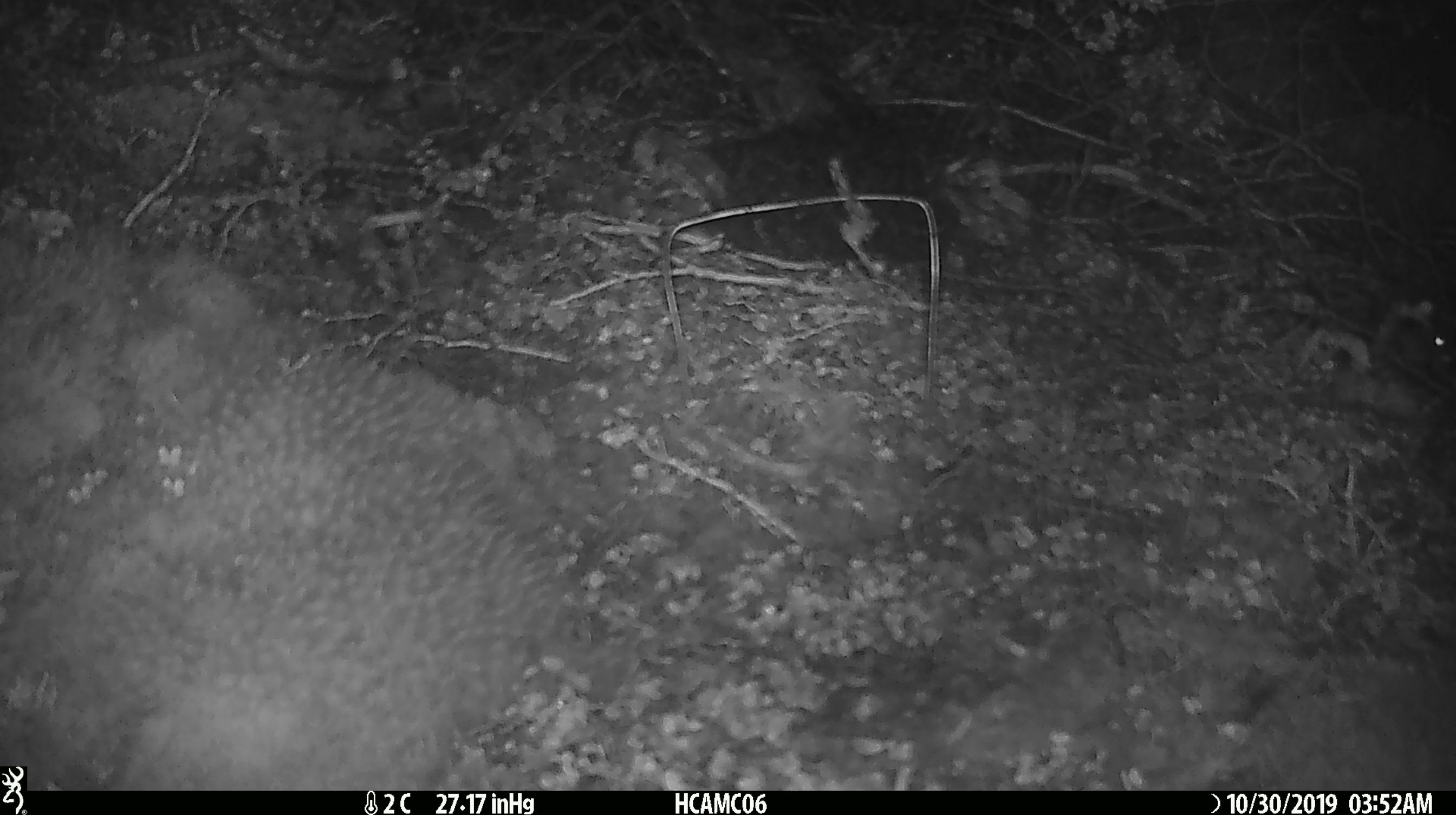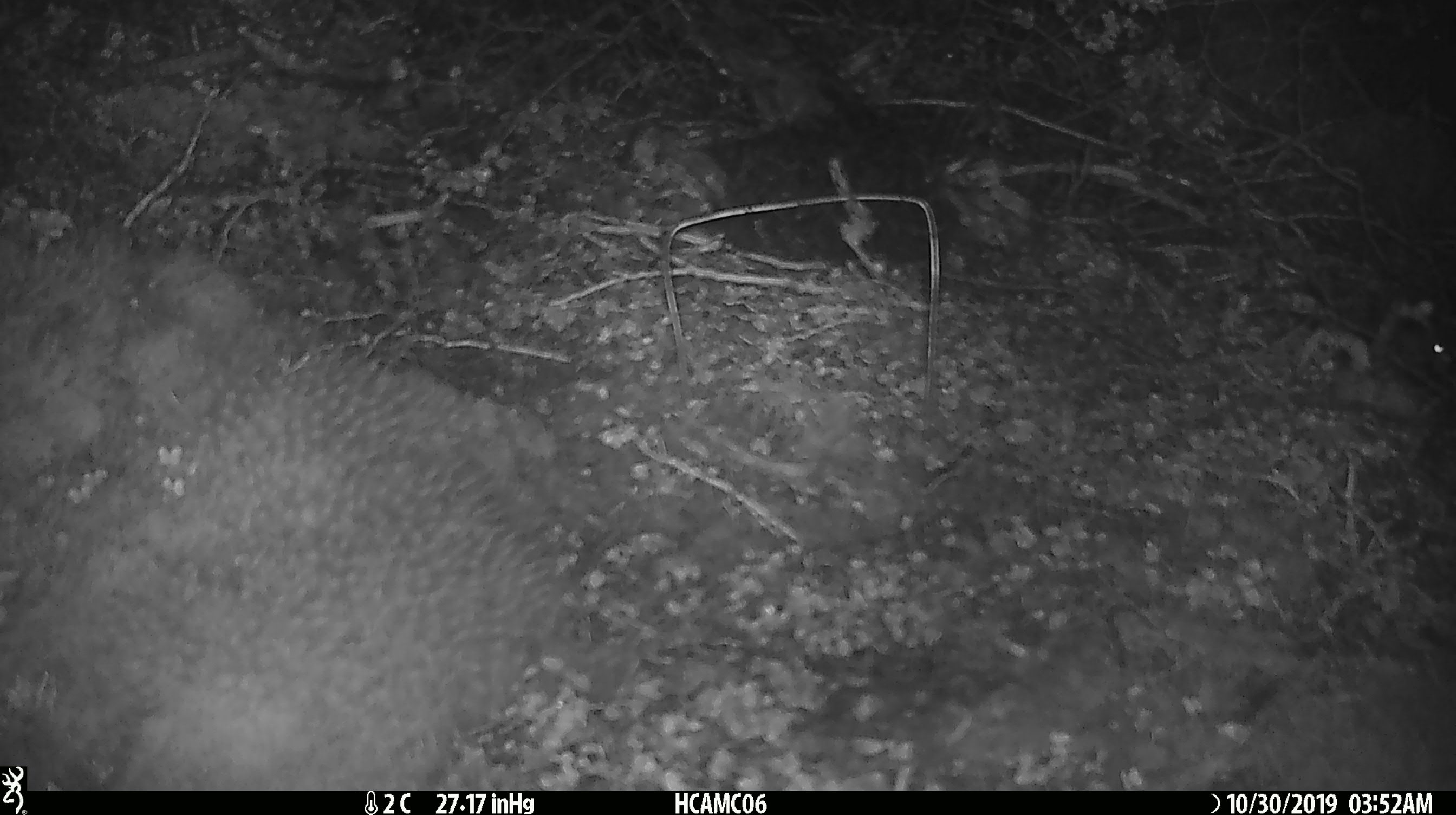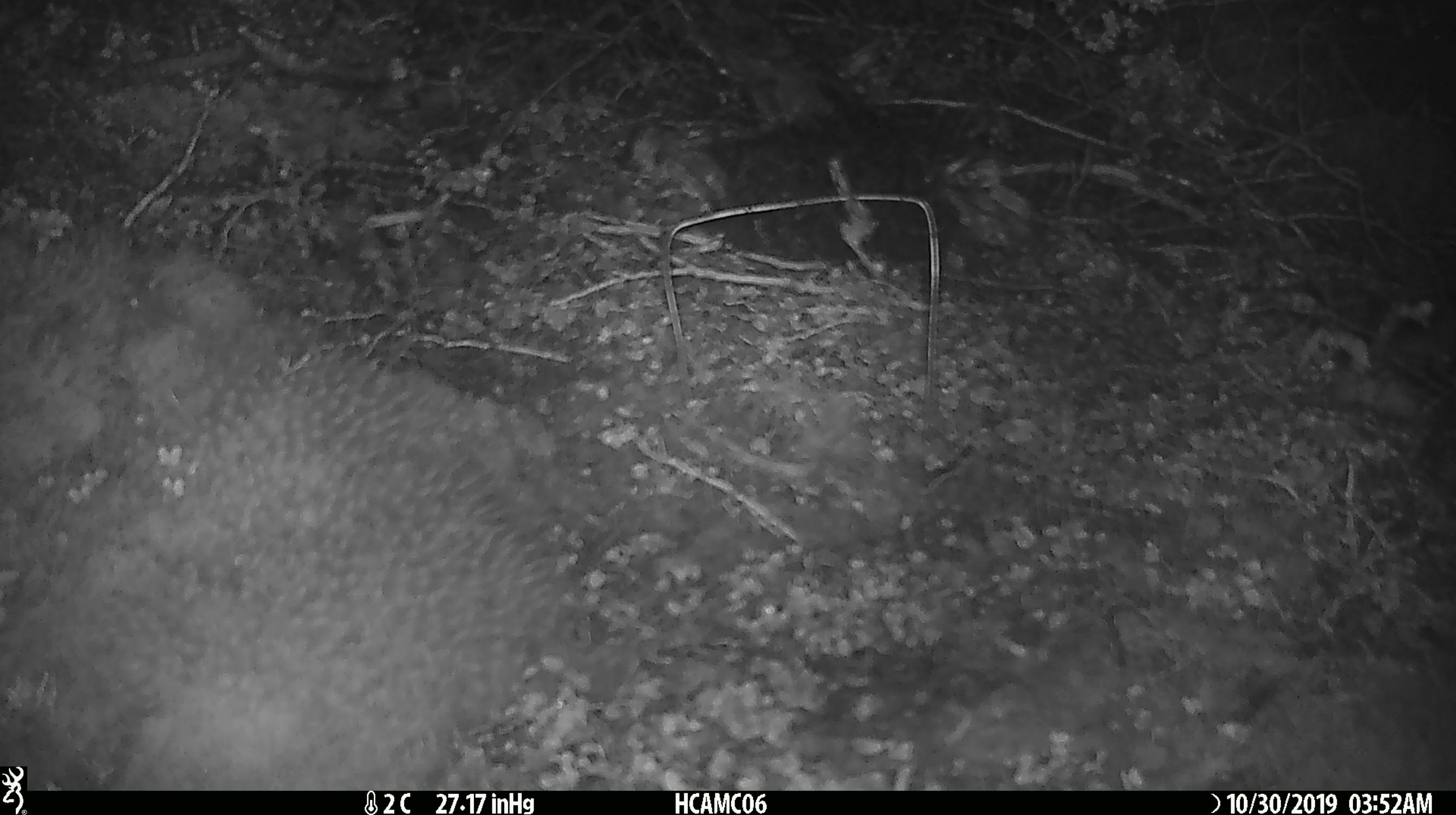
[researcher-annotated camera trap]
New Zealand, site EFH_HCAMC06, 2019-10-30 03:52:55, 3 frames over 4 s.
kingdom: Animalia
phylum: Chordata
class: Mammalia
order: Rodentia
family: Muridae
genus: Mus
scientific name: Mus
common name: mouse